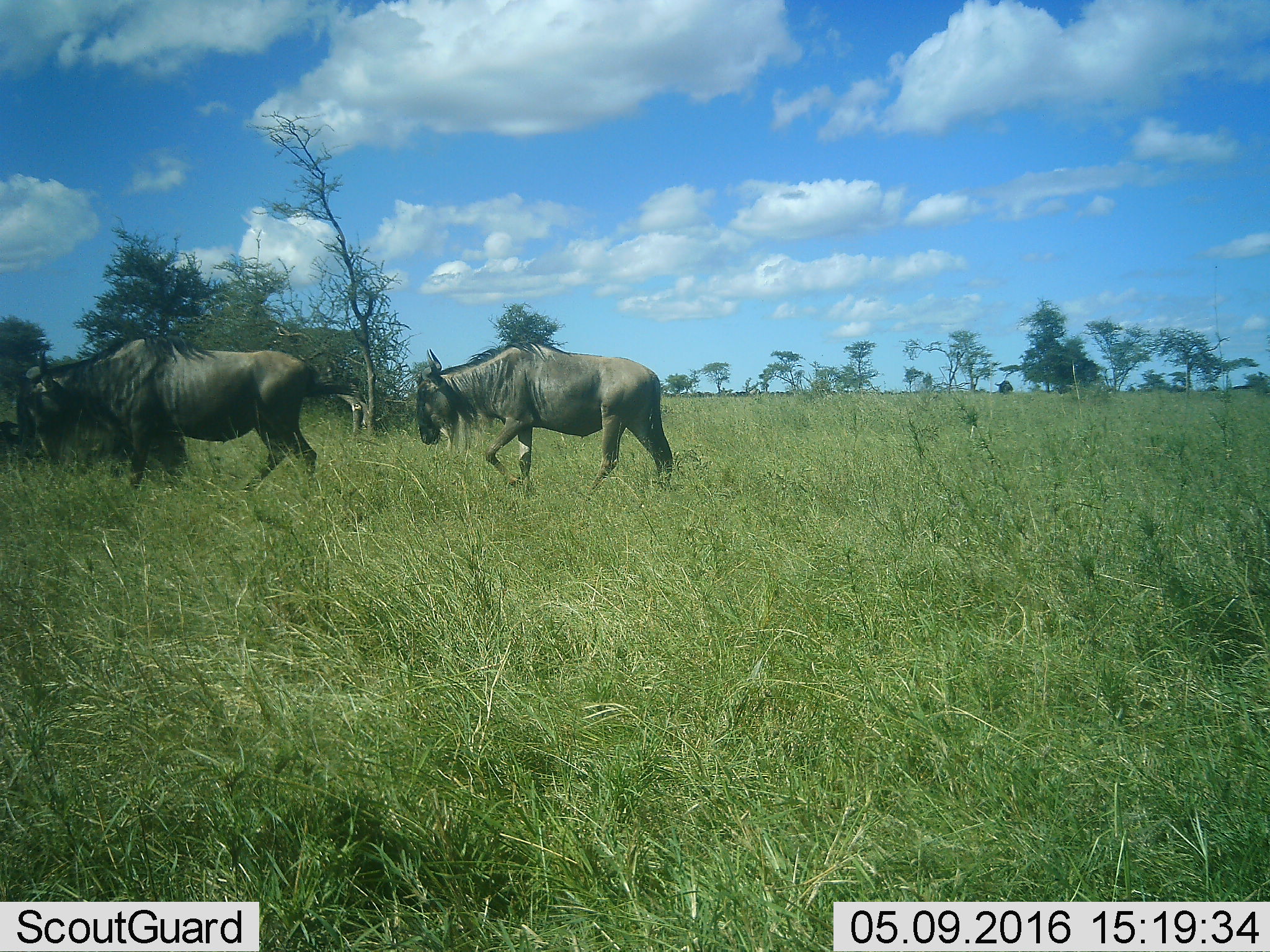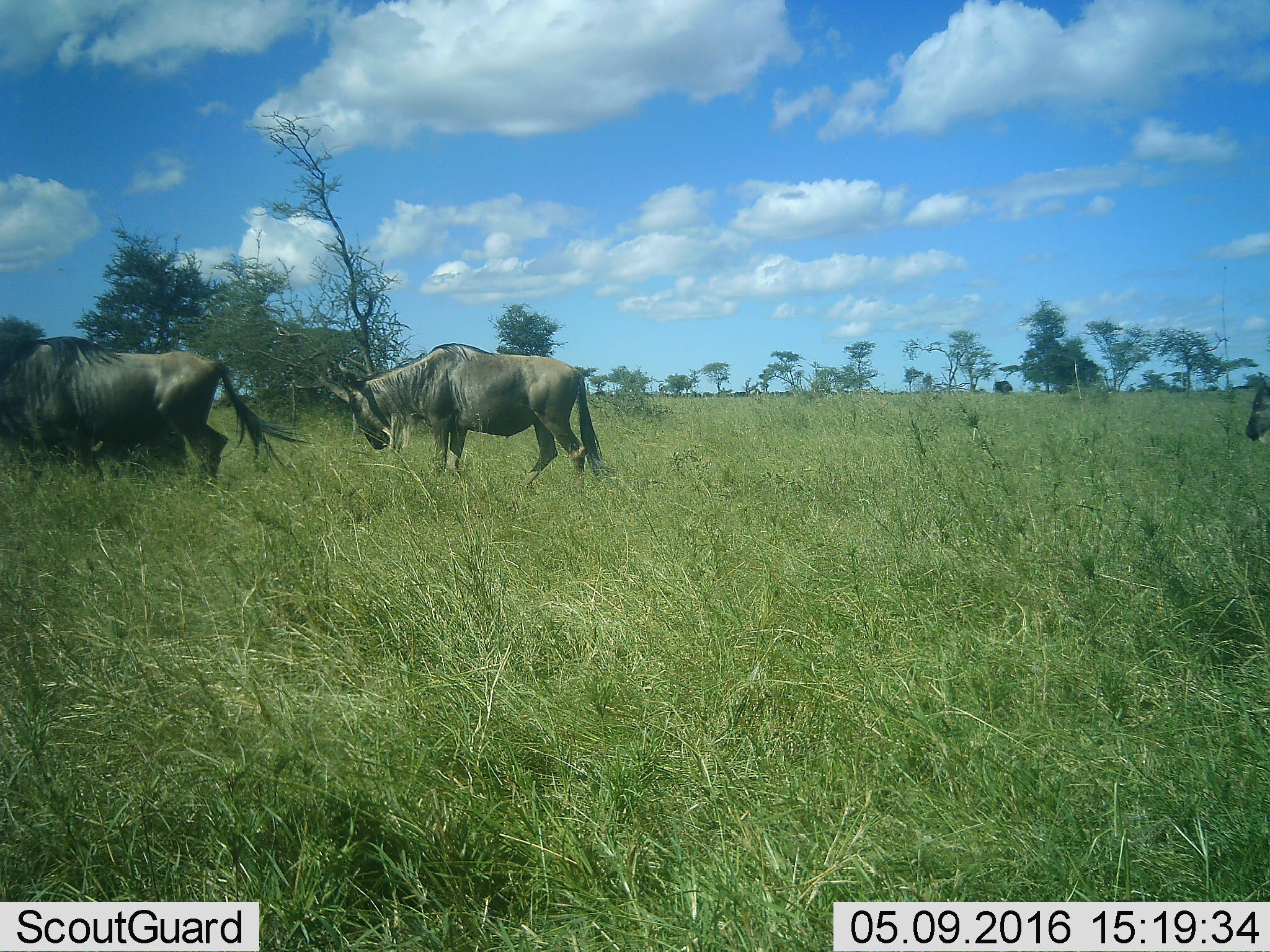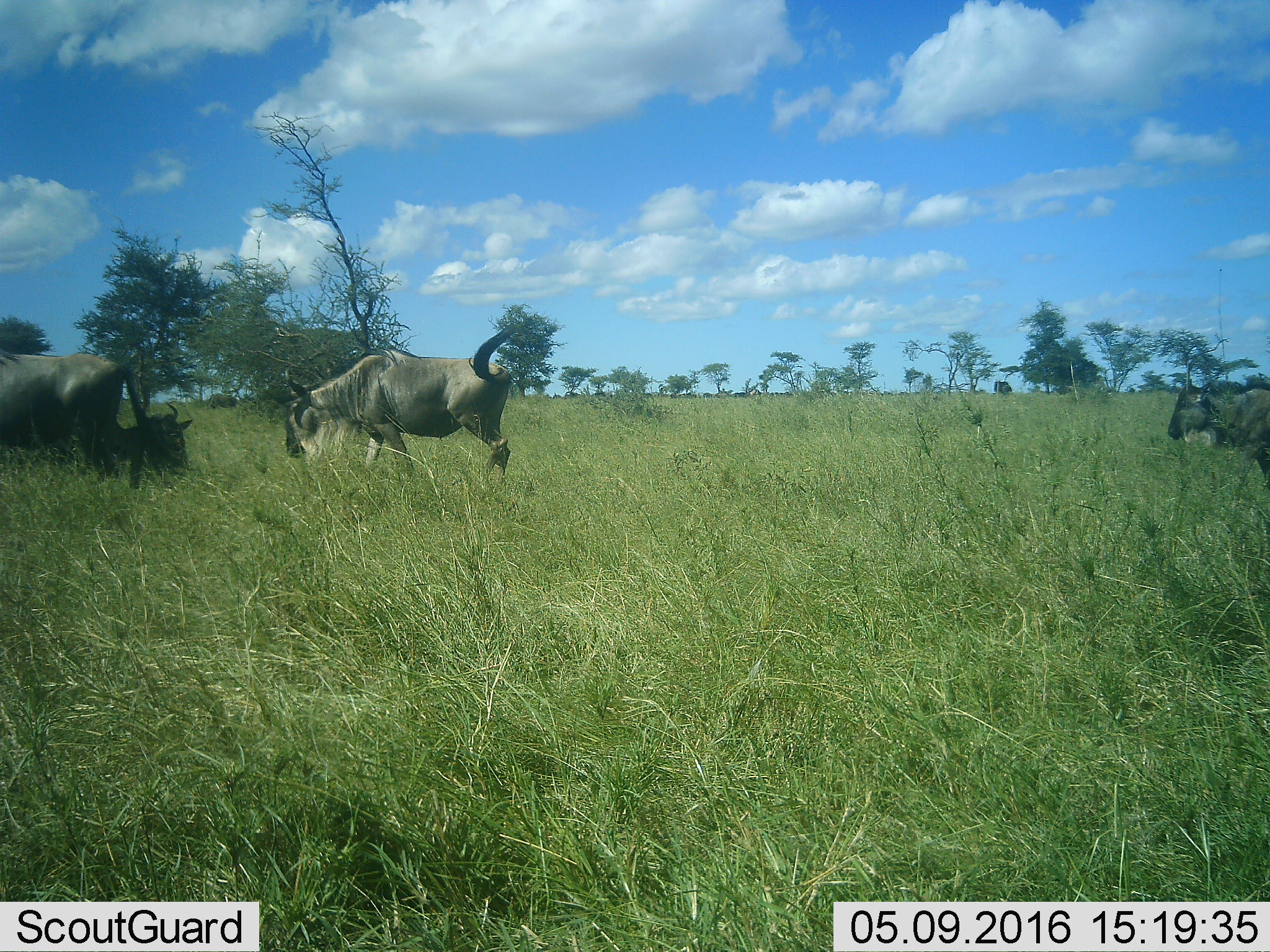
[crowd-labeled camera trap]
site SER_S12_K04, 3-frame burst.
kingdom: Animalia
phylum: Chordata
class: Mammalia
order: Artiodactyla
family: Bovidae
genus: Connochaetes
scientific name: Connochaetes taurinus taurinus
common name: blue wildebeest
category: wildebeestblue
Wildebeestblue (blue wildebeest) (Connochaetes taurinus taurinus), count 2. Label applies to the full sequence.